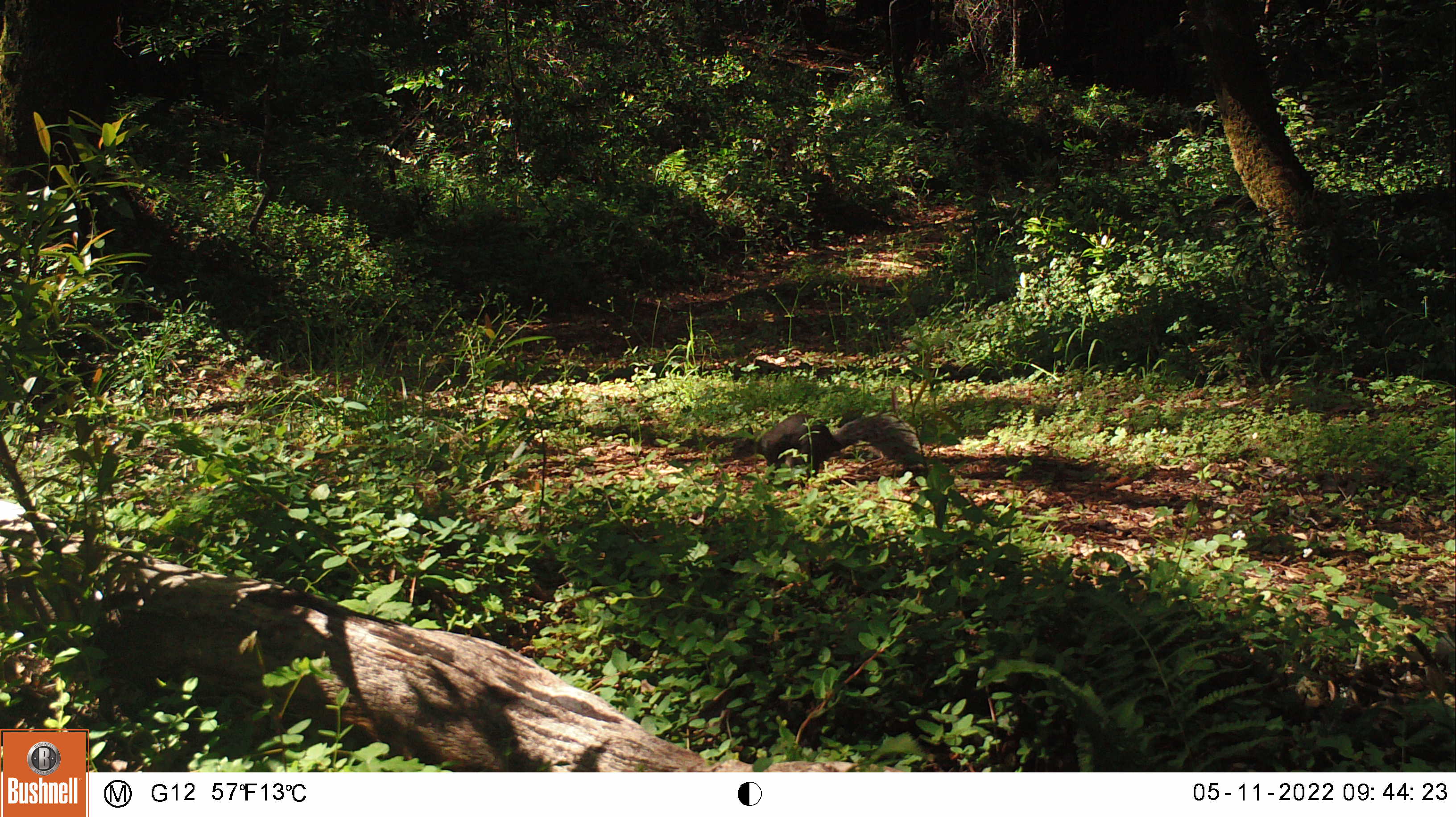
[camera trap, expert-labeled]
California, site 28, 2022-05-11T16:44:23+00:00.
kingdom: Animalia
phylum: Chordata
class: Mammalia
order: Rodentia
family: Sciuridae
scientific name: Sciuridae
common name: squirrel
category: unknown squirrel